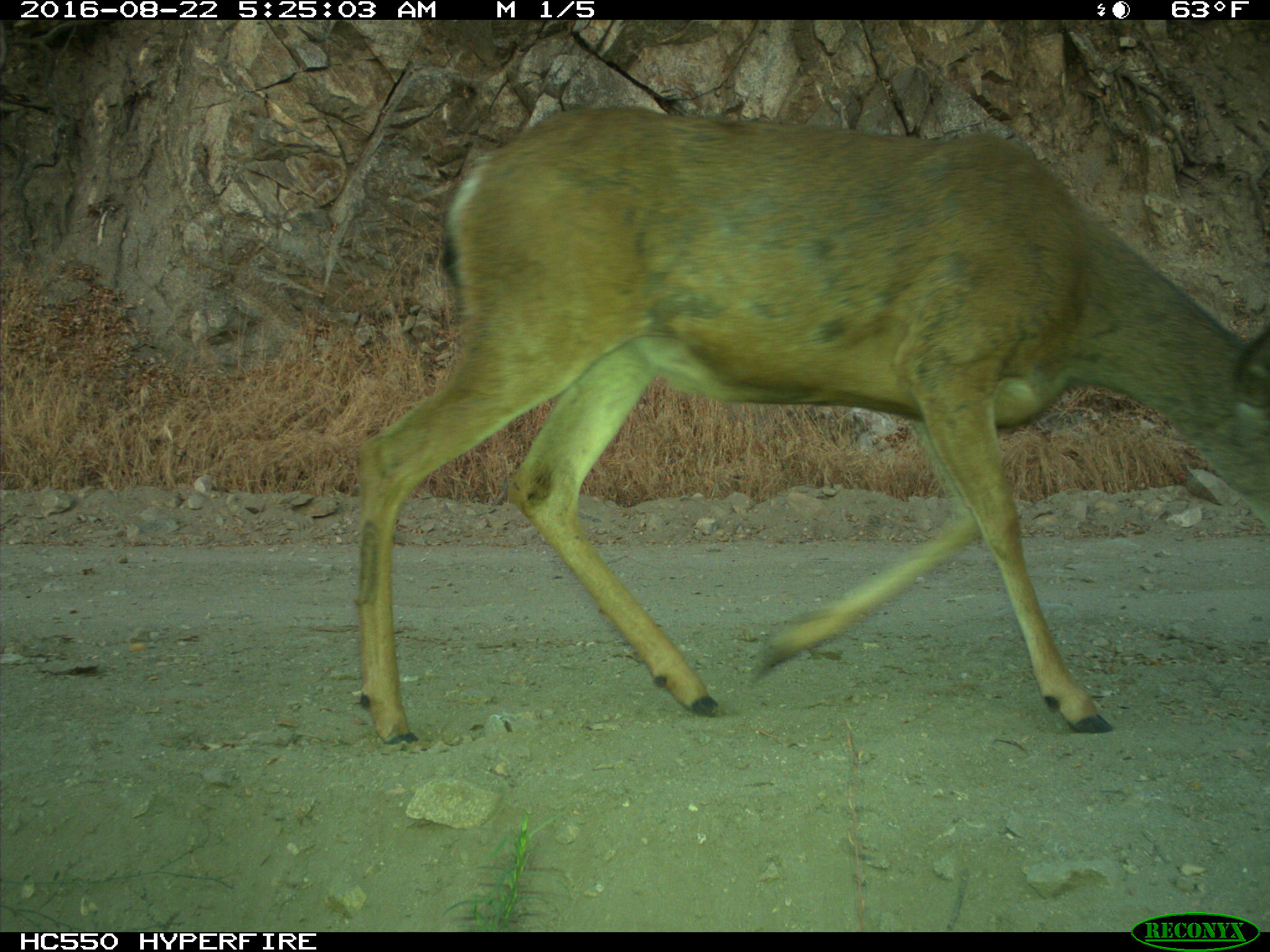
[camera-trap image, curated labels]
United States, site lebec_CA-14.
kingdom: Animalia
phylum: Chordata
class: Mammalia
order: Artiodactyla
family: Cervidae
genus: Odocoileus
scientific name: Odocoileus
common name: deer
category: unidentified deer